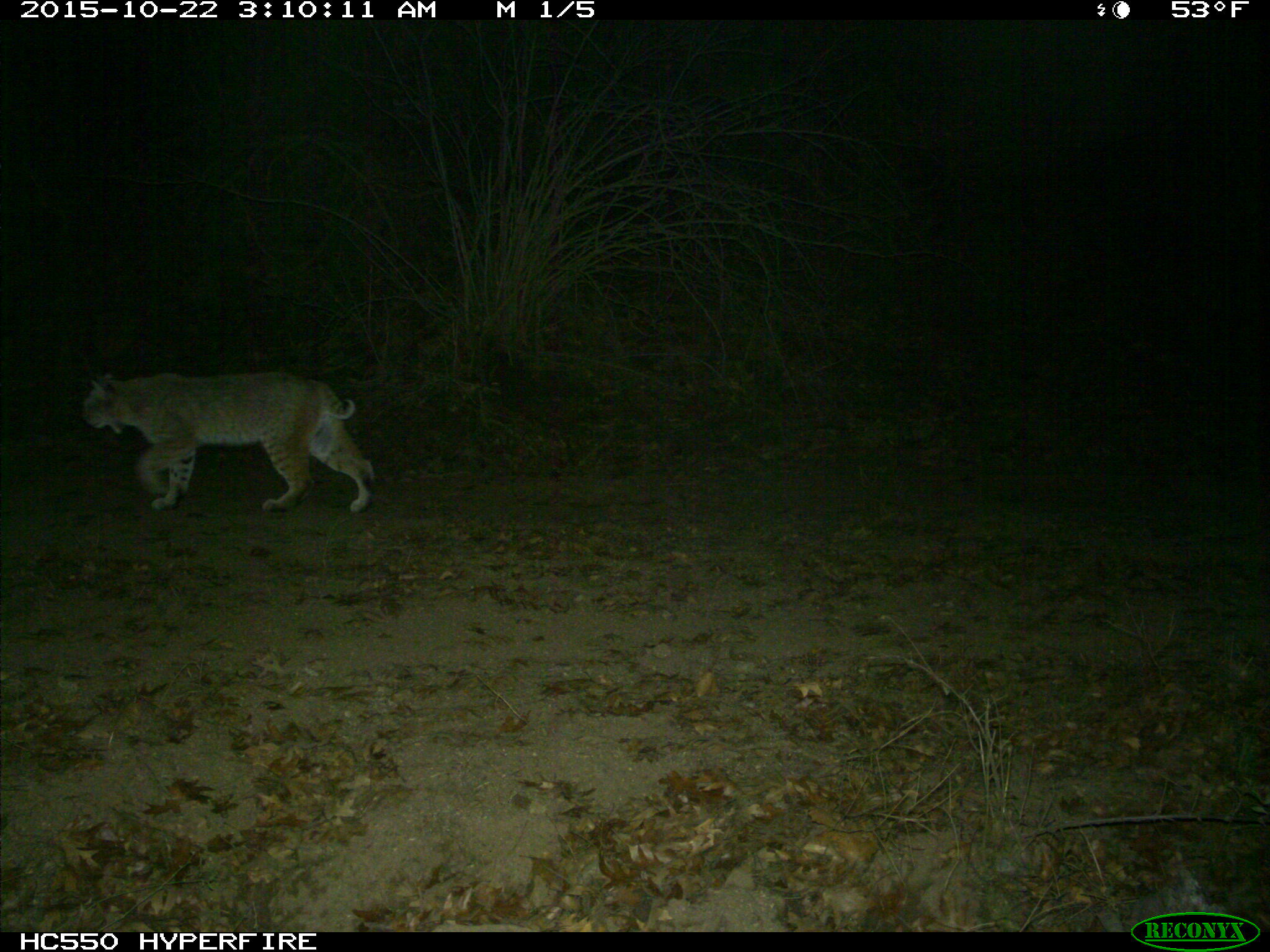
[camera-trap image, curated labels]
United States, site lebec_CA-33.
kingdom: Animalia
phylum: Chordata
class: Mammalia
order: Carnivora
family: Felidae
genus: Lynx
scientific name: Lynx rufus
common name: bobcat